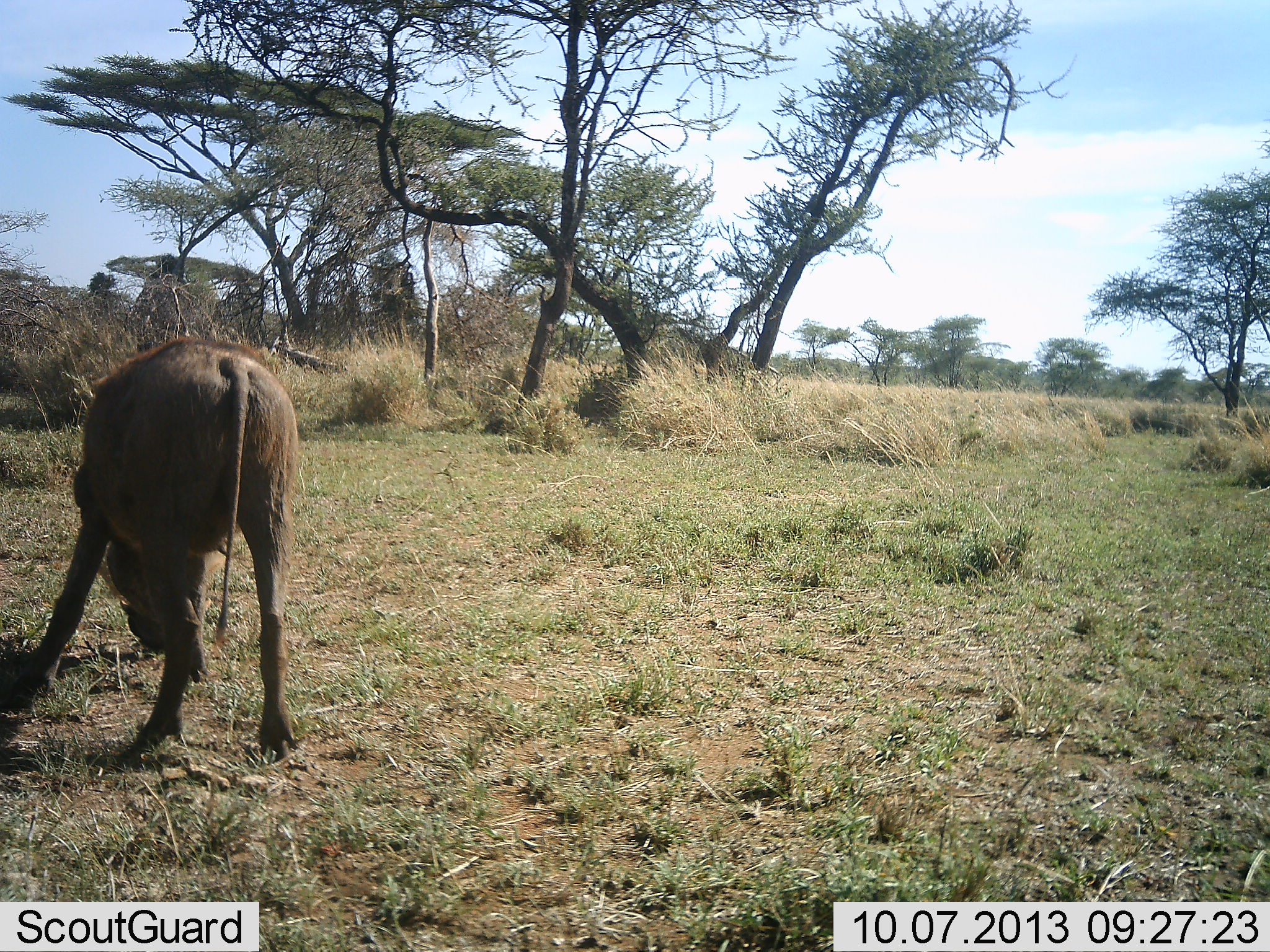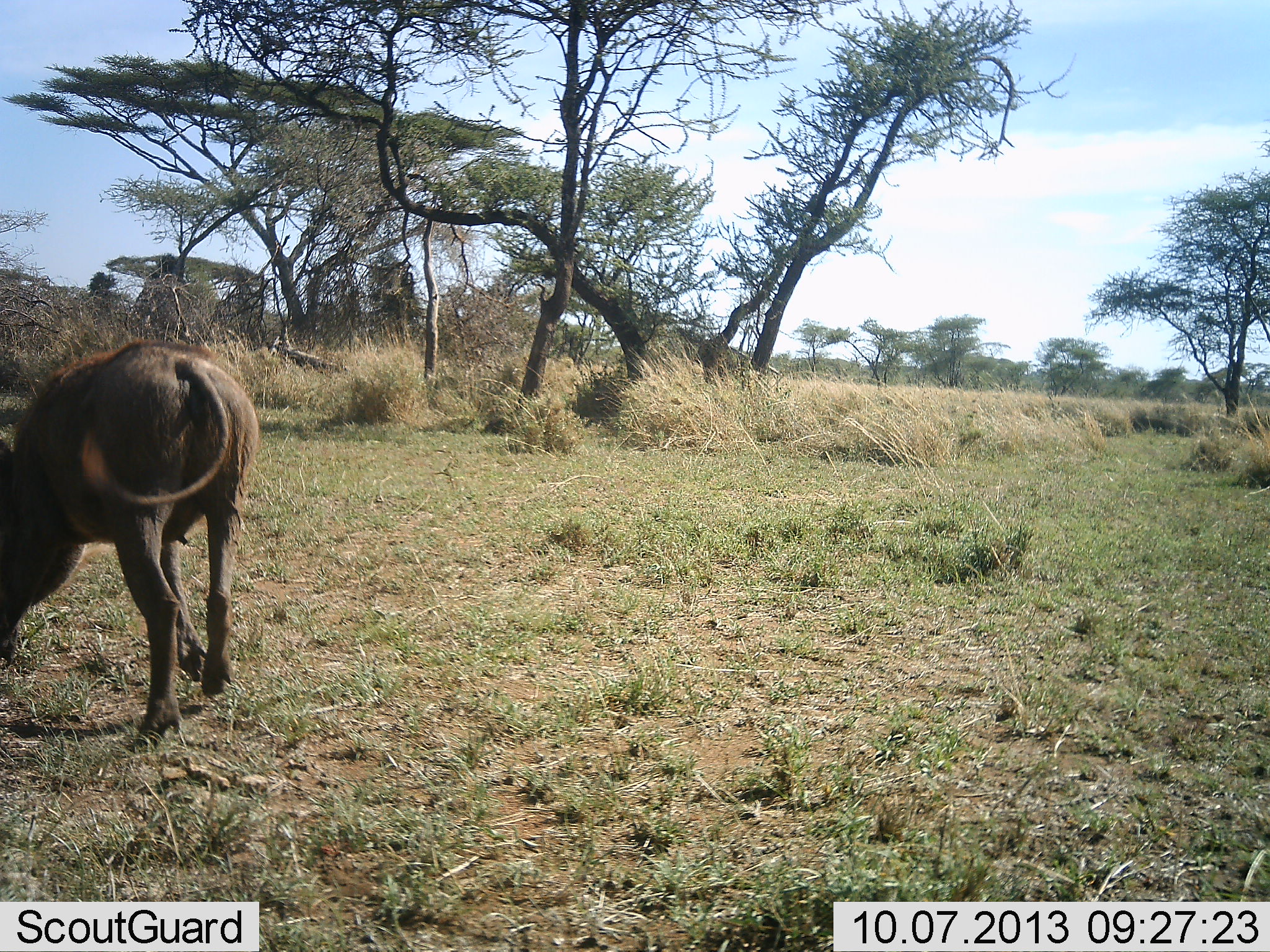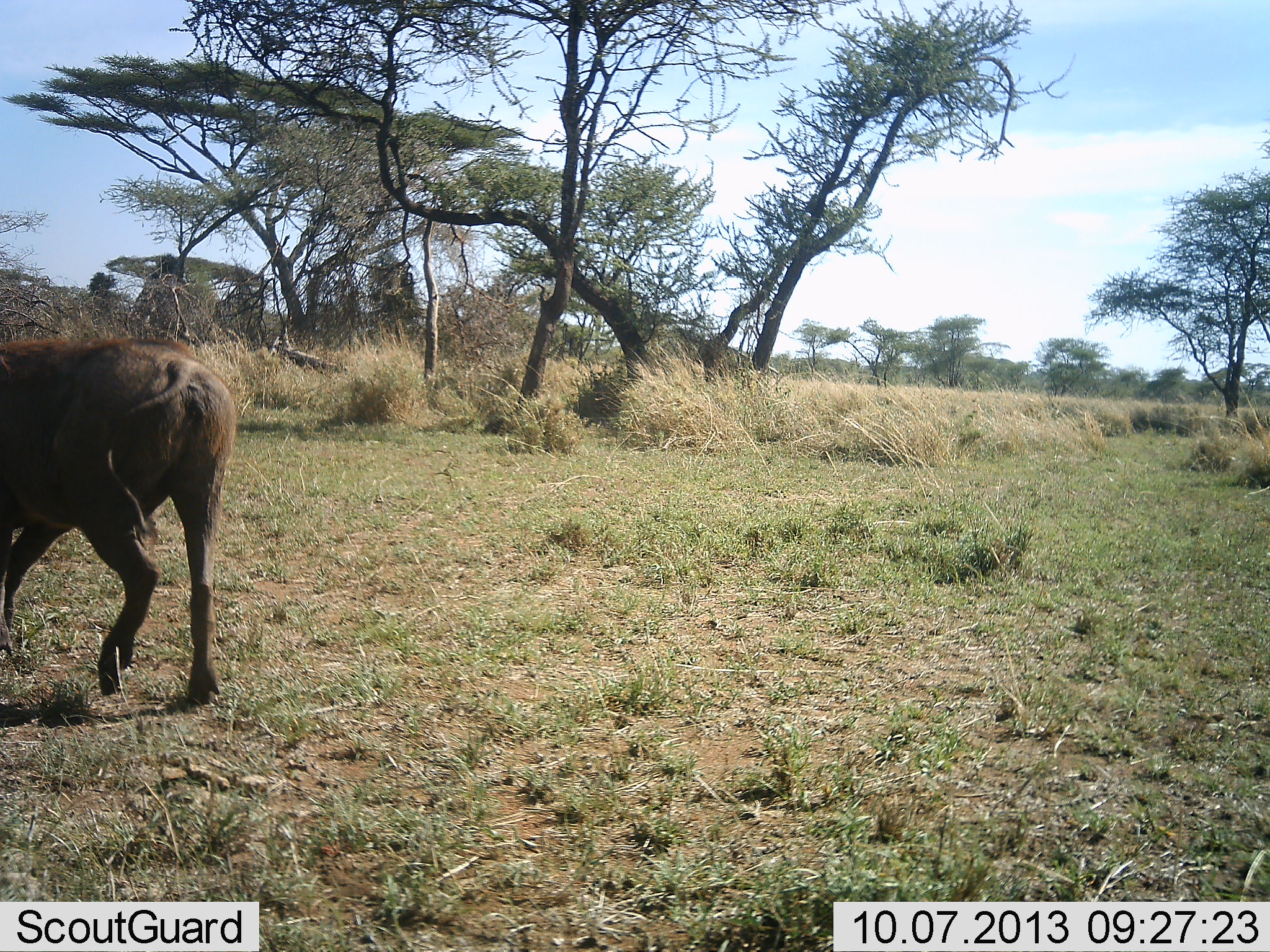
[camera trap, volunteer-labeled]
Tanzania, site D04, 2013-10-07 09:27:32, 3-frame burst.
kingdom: Animalia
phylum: Chordata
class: Mammalia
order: Artiodactyla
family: Suidae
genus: Phacochoerus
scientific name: Phacochoerus africanus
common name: warthog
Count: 1.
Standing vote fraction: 0%.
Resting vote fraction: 0%.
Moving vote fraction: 71%.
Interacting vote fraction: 0%.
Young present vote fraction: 0%.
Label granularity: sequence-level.